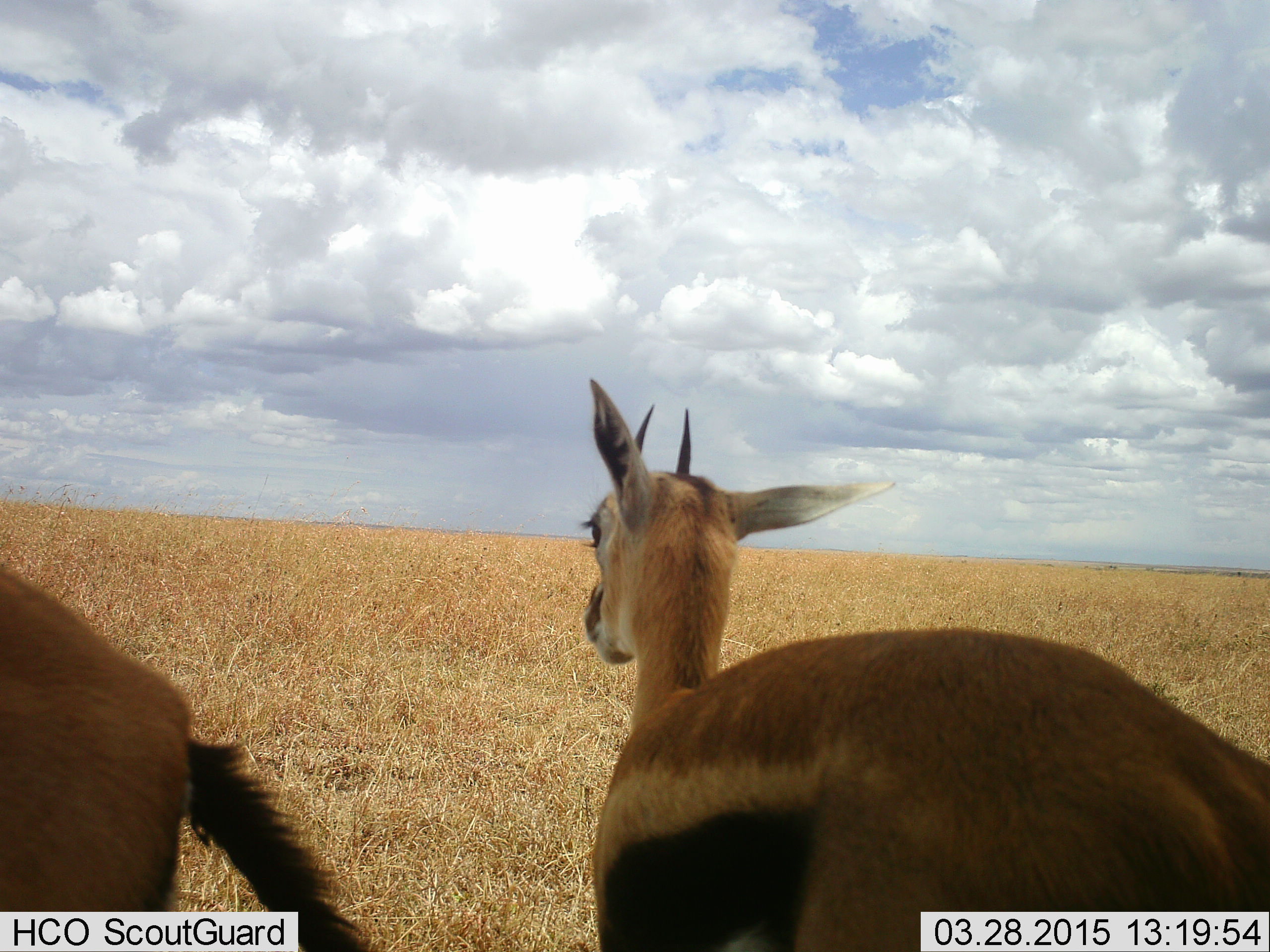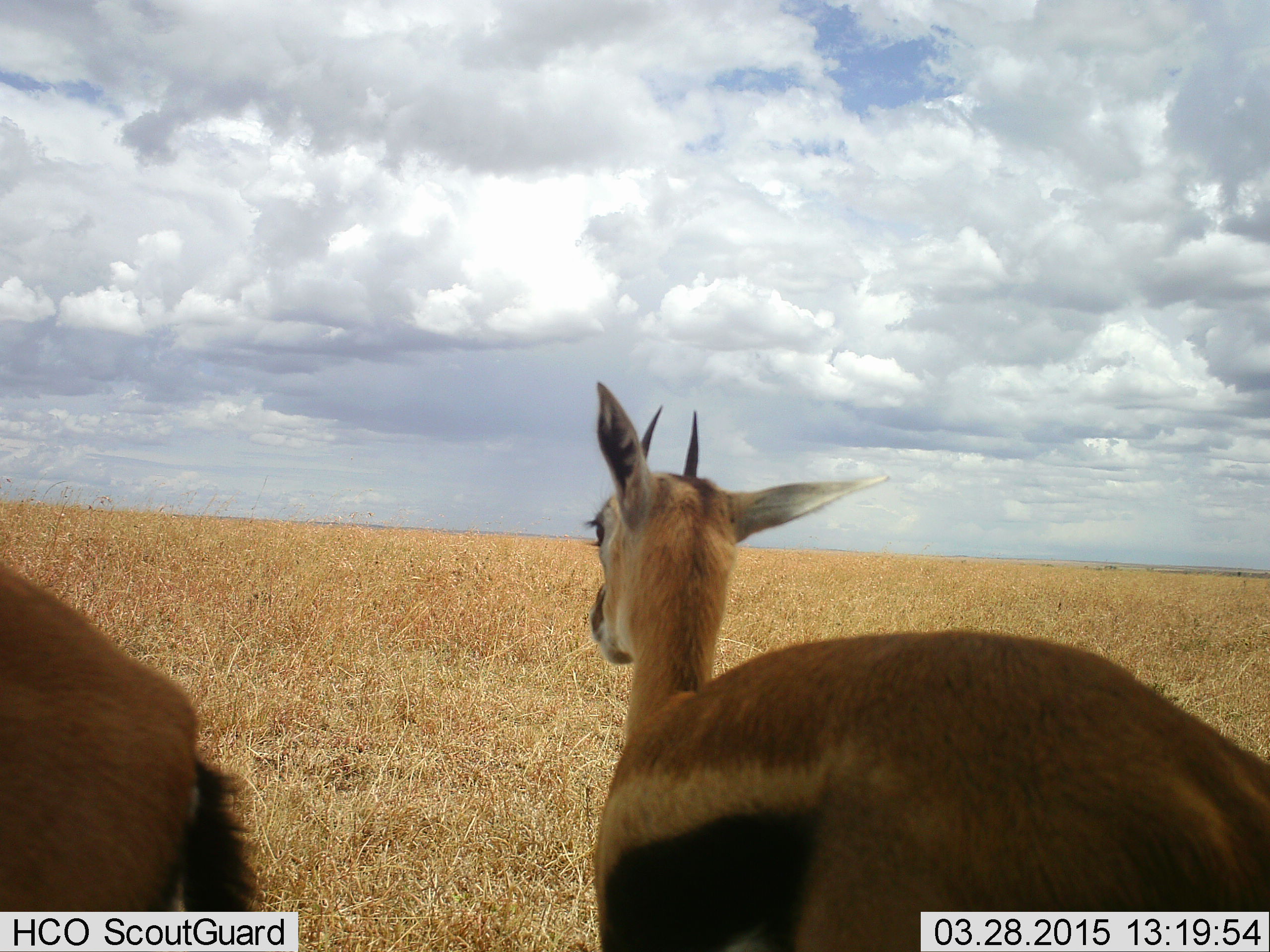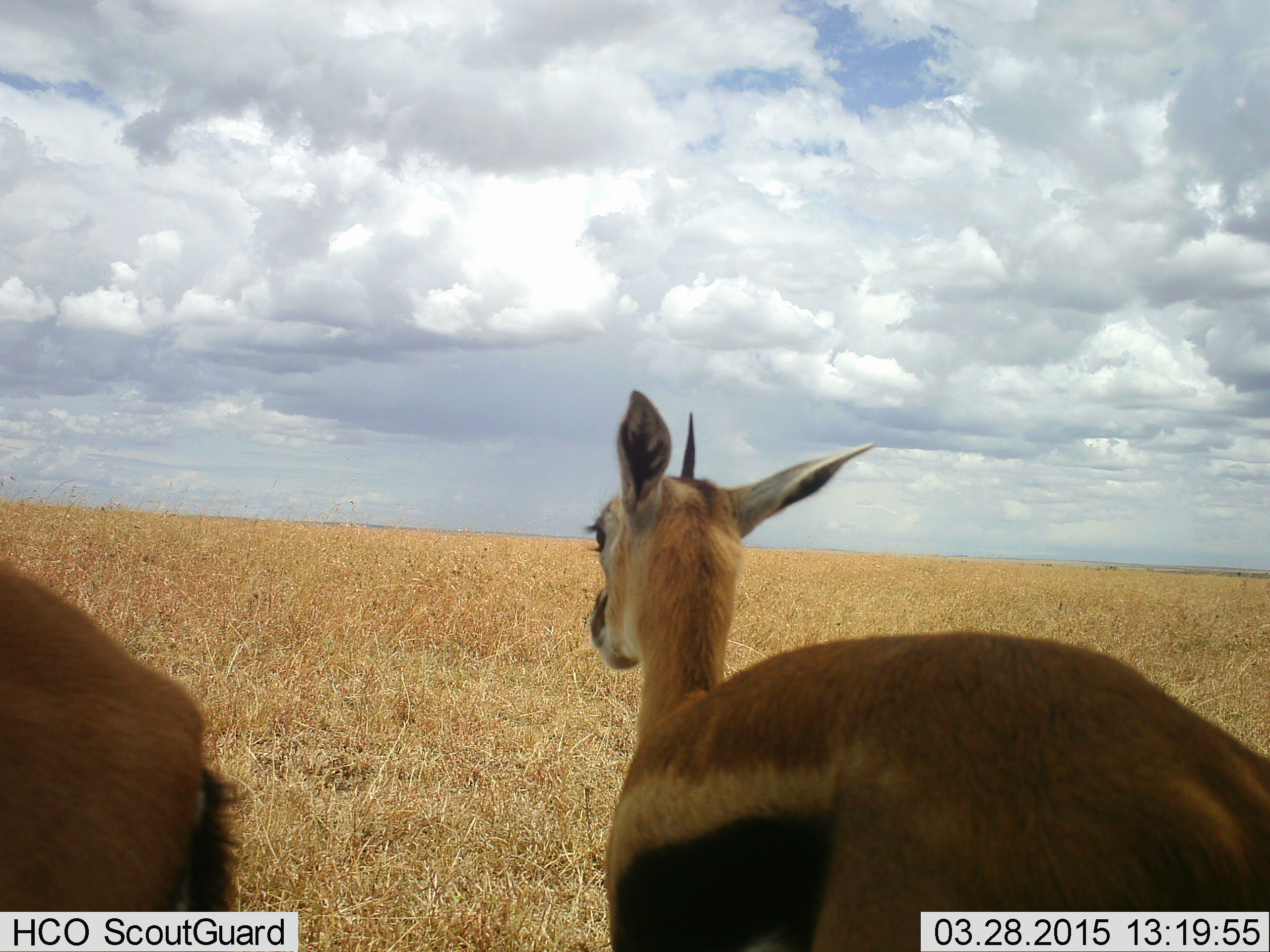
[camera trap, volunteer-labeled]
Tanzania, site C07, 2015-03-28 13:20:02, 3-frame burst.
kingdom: Animalia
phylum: Chordata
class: Mammalia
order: Artiodactyla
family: Bovidae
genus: Eudorcas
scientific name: Eudorcas thomsonii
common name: thomson's gazelle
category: gazellethomsons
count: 2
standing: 80%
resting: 0%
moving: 30%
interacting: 0%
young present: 0%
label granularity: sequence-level